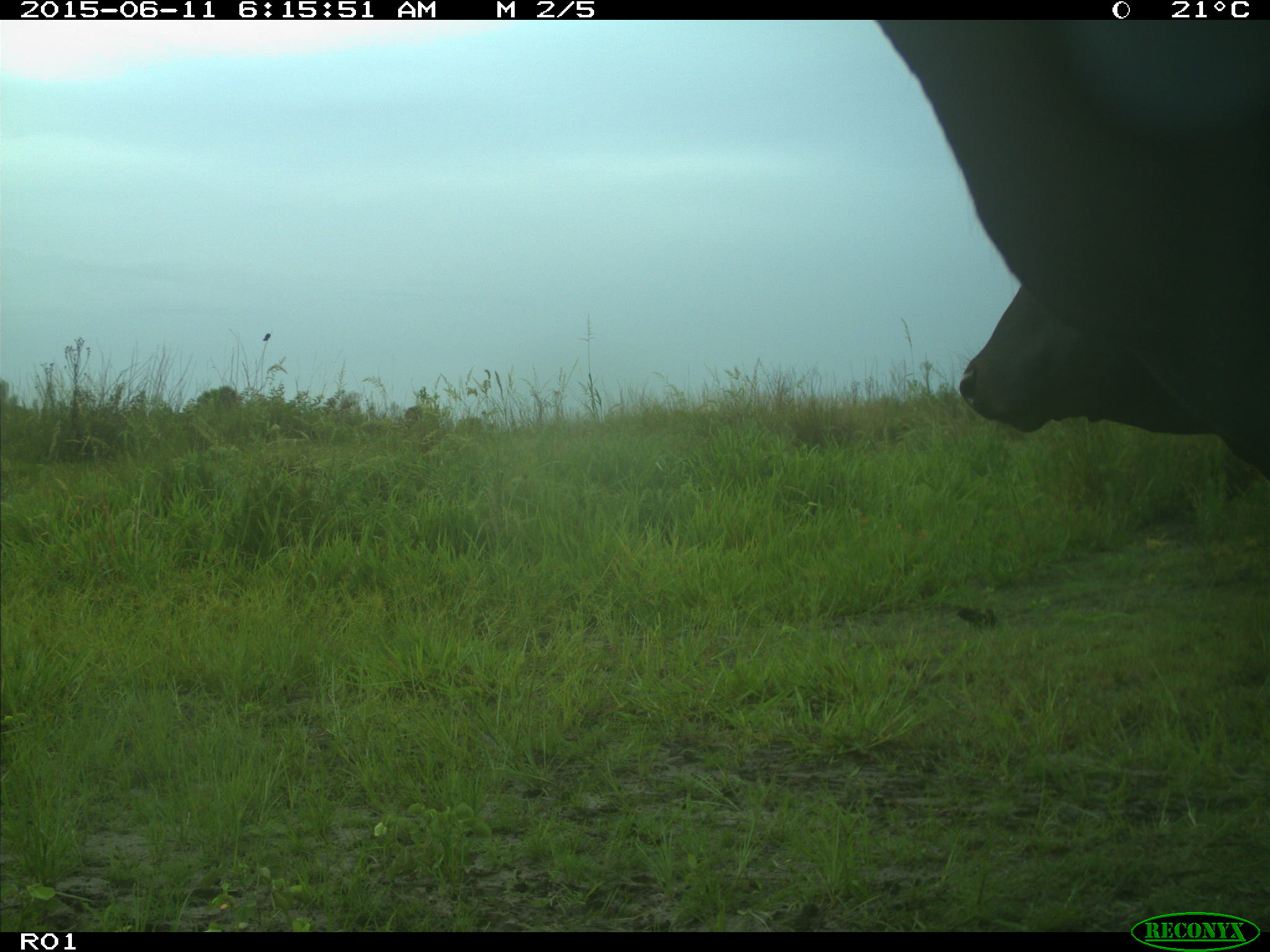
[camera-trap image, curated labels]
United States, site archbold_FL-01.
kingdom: Animalia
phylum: Chordata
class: Mammalia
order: Artiodactyla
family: Bovidae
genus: Bos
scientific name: Bos taurus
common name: domestic cow